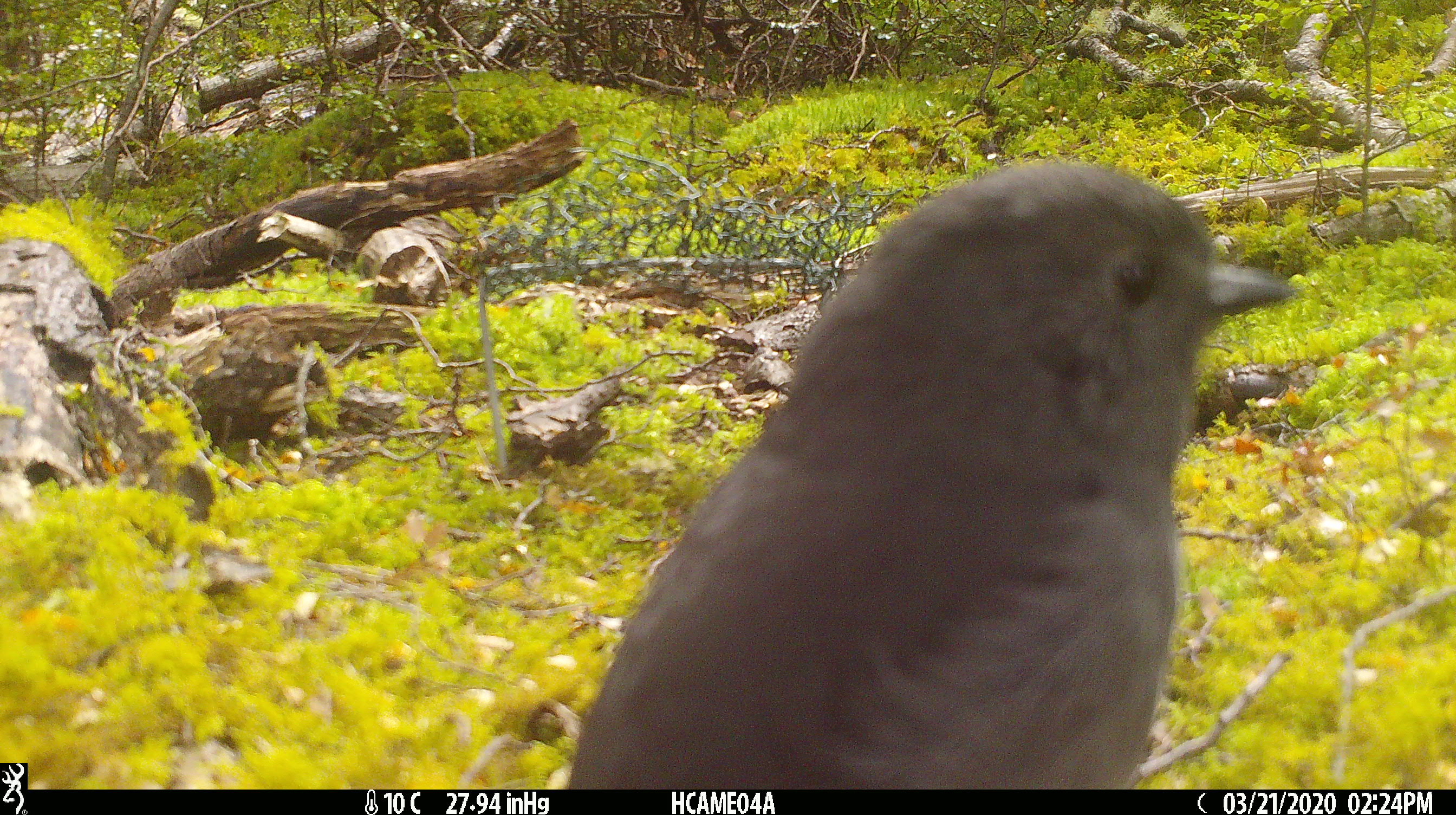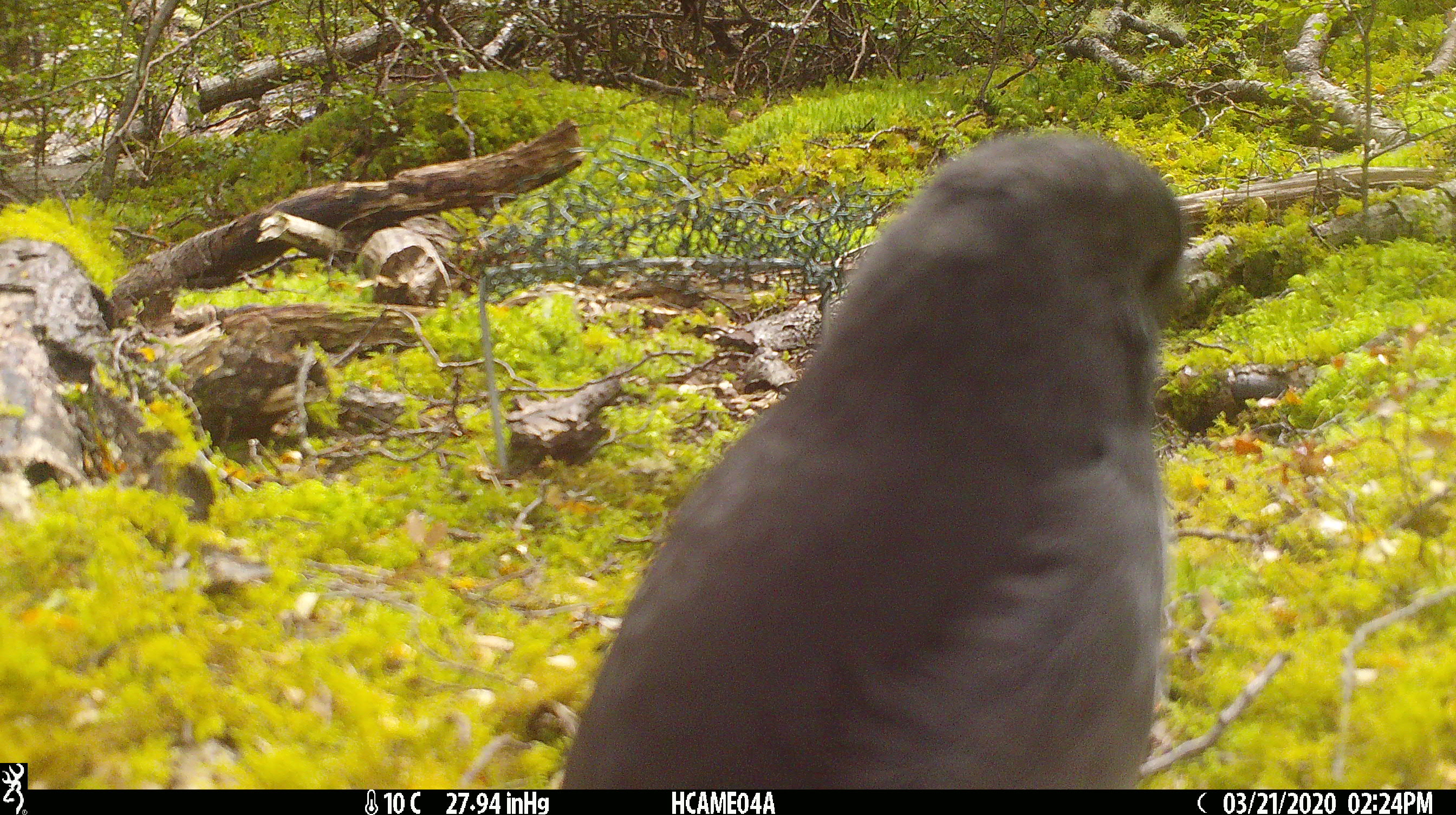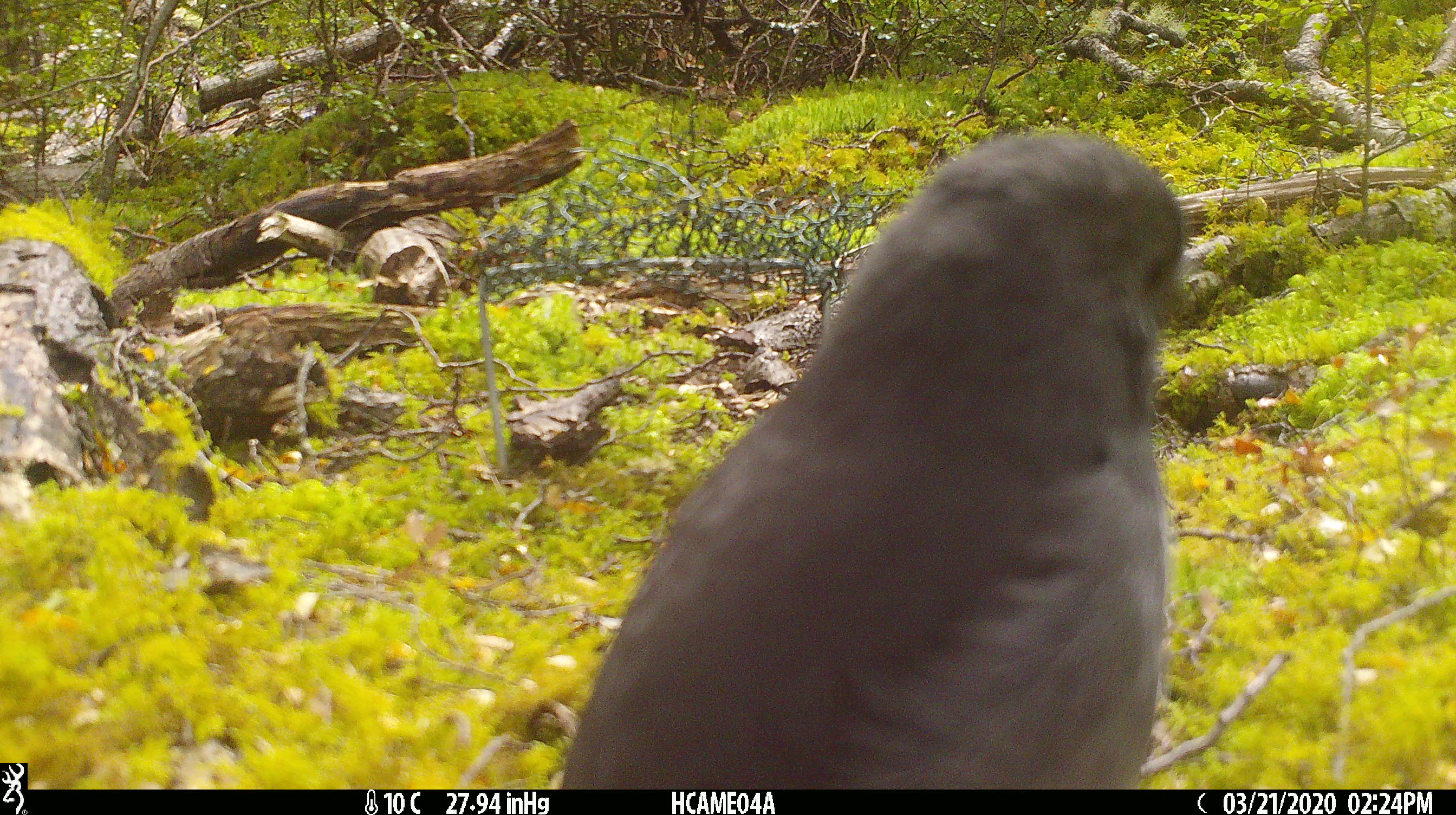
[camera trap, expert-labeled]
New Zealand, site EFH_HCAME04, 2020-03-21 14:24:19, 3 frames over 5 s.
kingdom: Animalia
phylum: Chordata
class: Aves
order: Passeriformes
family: Petroicidae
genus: Petroica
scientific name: Petroica australis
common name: new zealand robin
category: robin